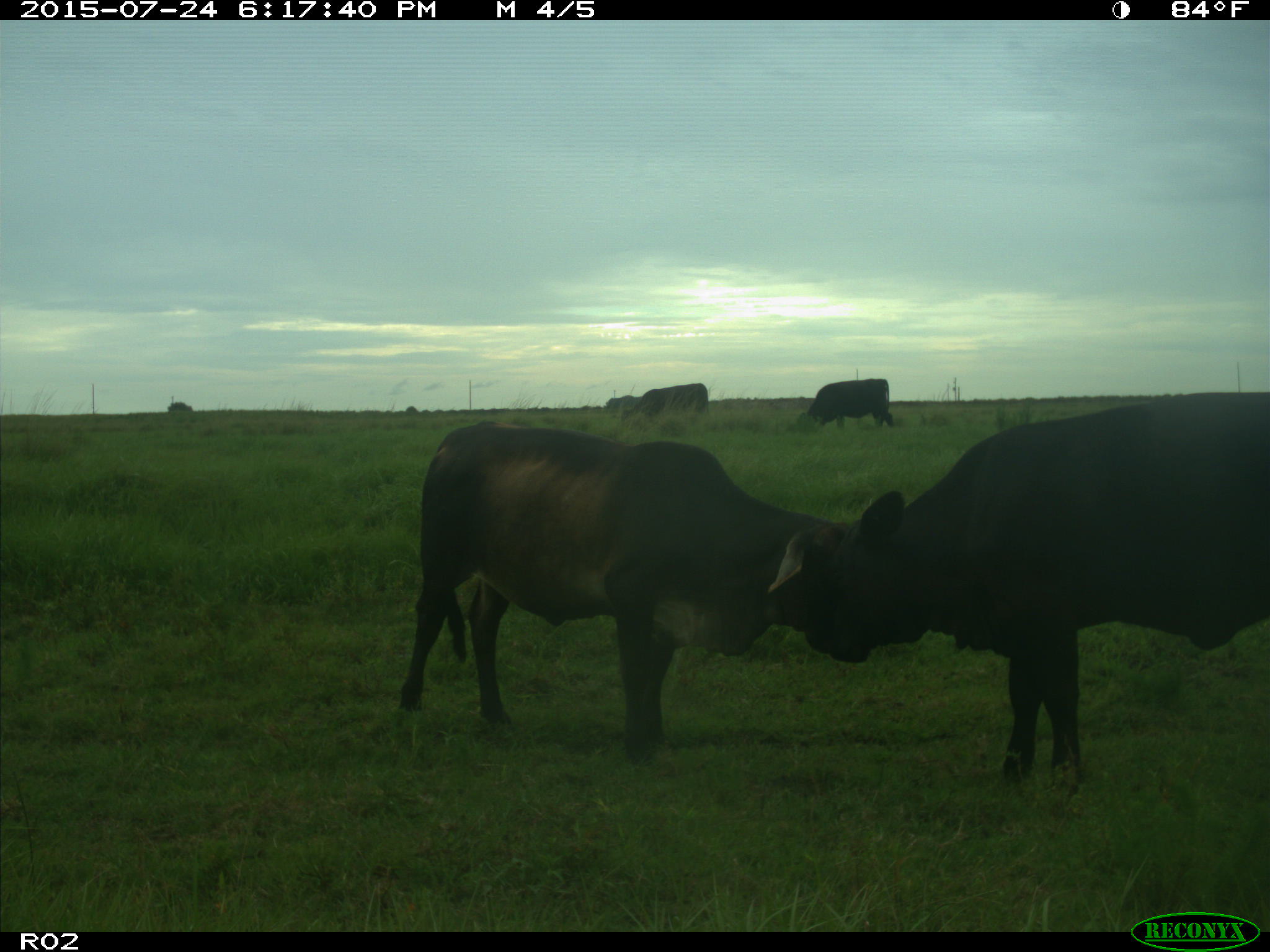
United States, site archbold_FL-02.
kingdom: Animalia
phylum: Chordata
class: Mammalia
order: Artiodactyla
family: Bovidae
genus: Bos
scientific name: Bos taurus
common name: domestic cow